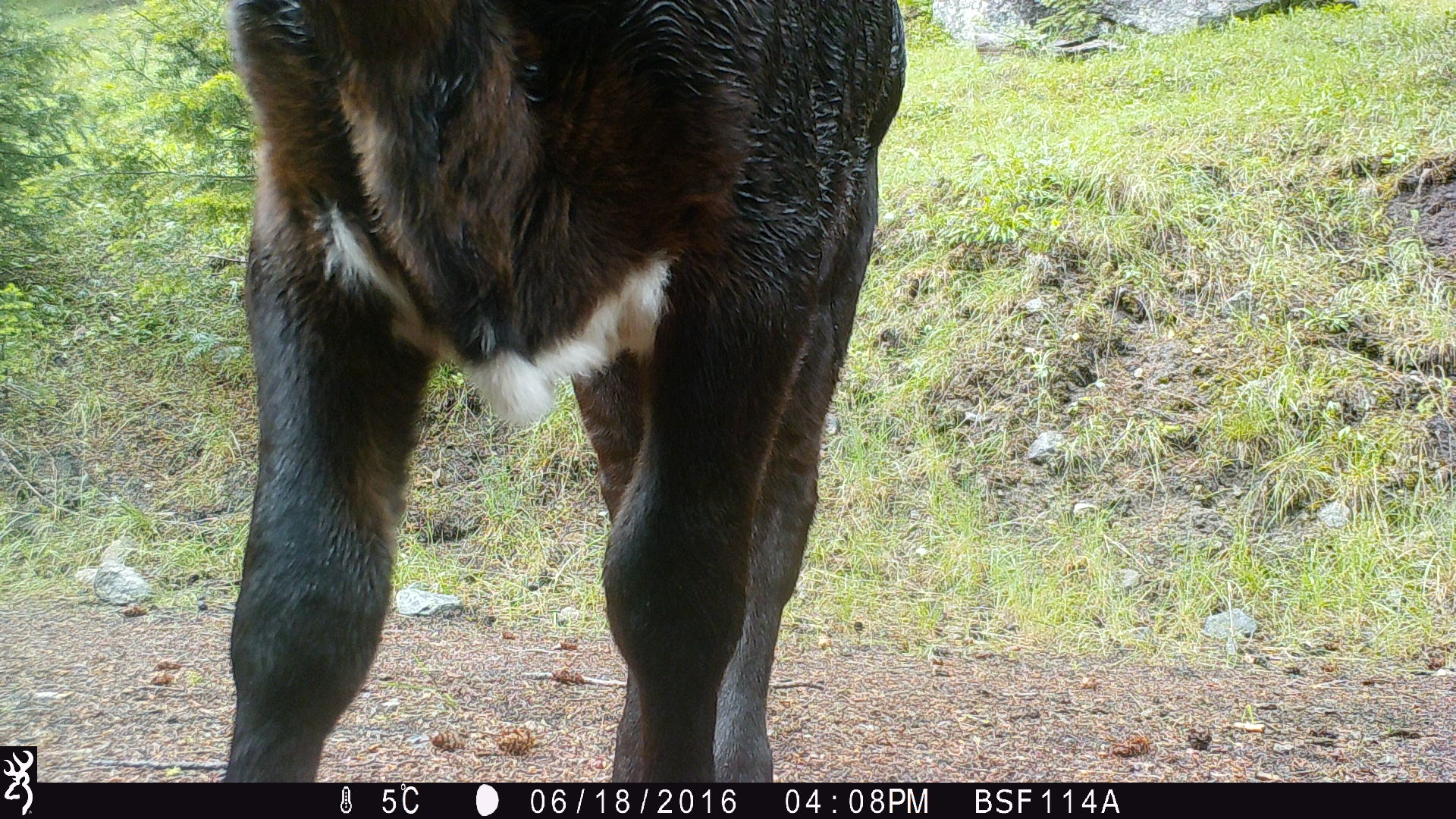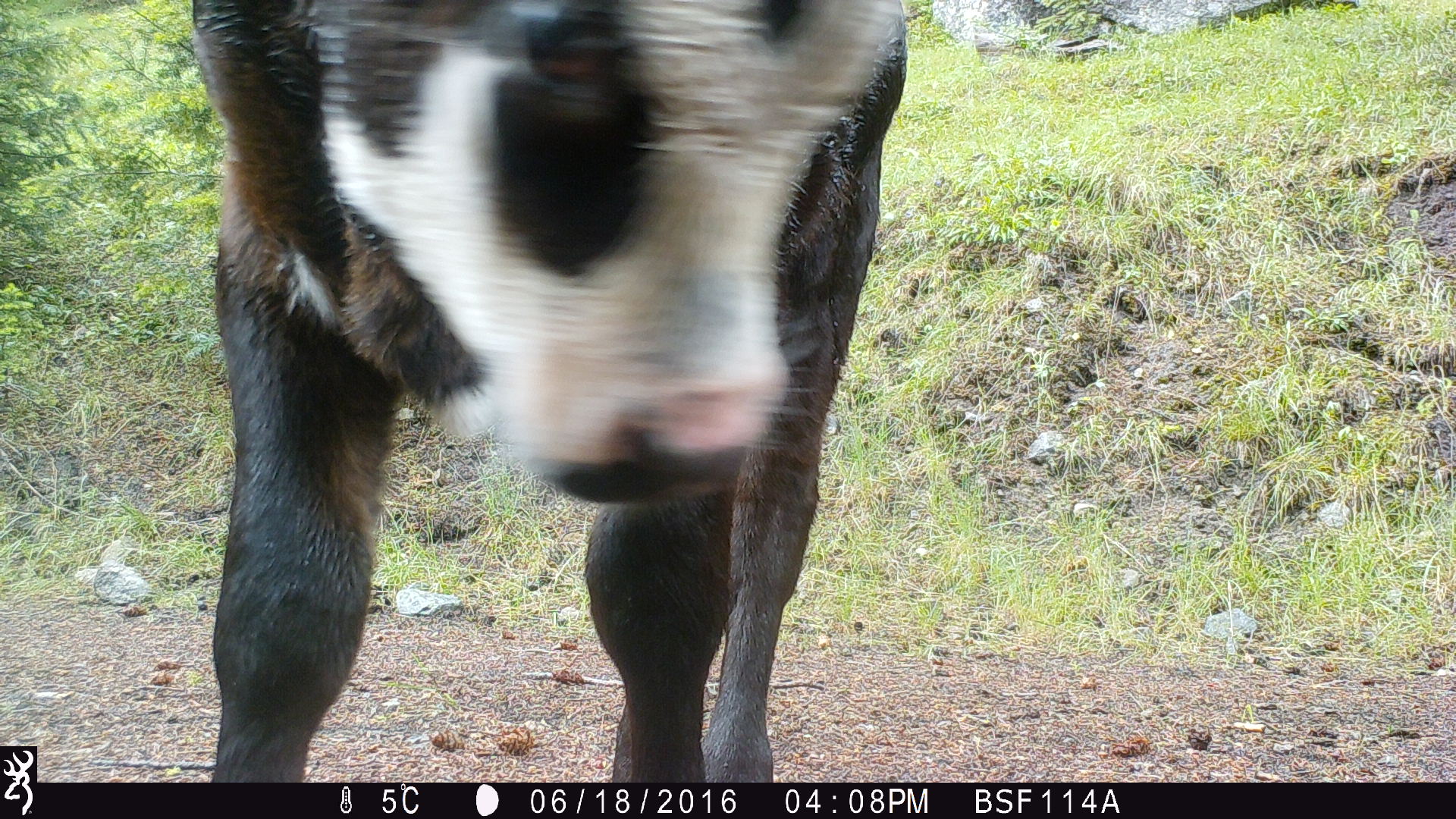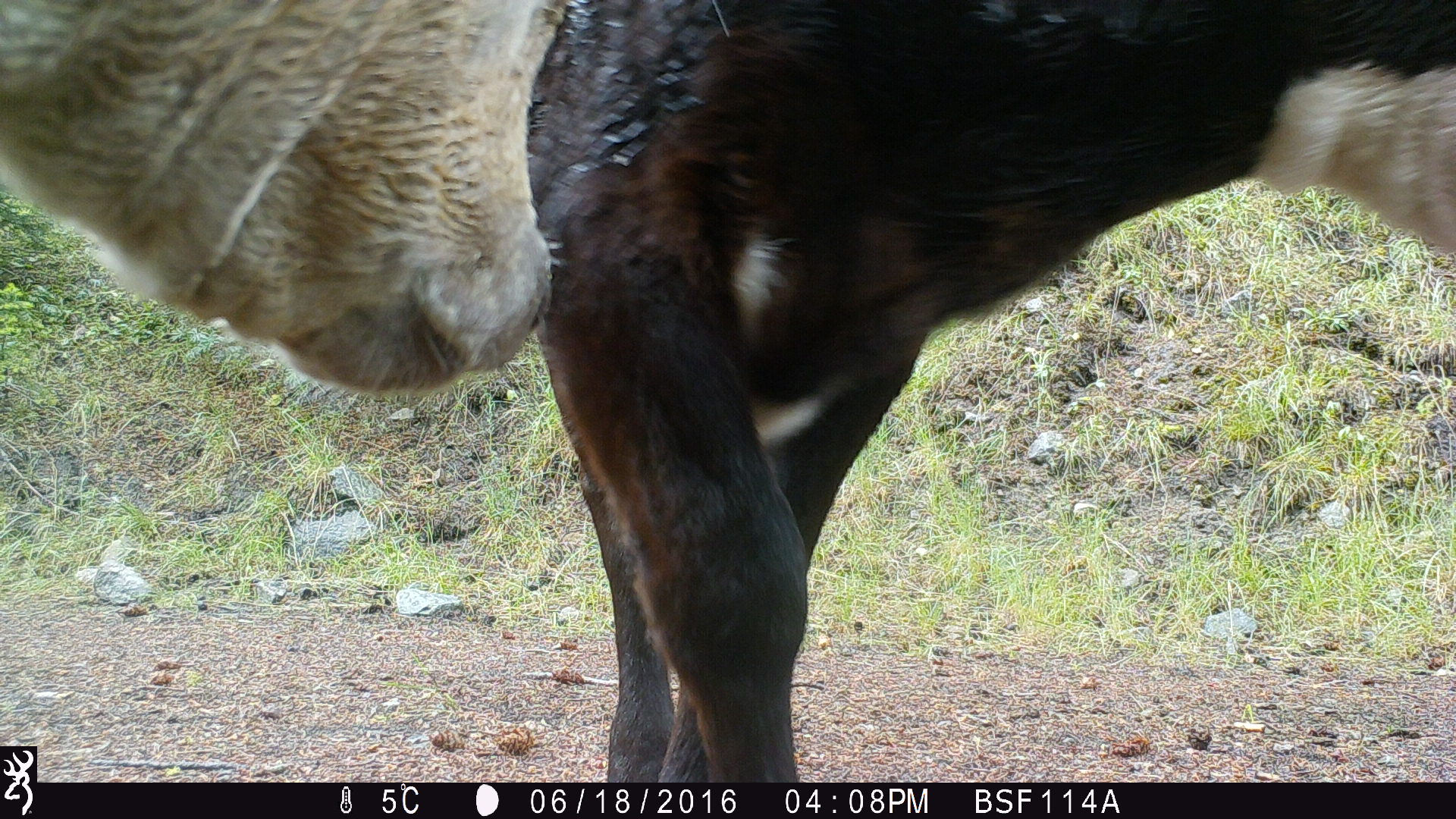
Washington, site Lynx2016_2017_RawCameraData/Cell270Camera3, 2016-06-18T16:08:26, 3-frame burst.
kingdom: Animalia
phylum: Chordata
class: Mammalia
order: Artiodactyla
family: Bovidae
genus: Bos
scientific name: Bos taurus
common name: domestic cattle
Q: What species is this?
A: Domestic cattle (Bos taurus).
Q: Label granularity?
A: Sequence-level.